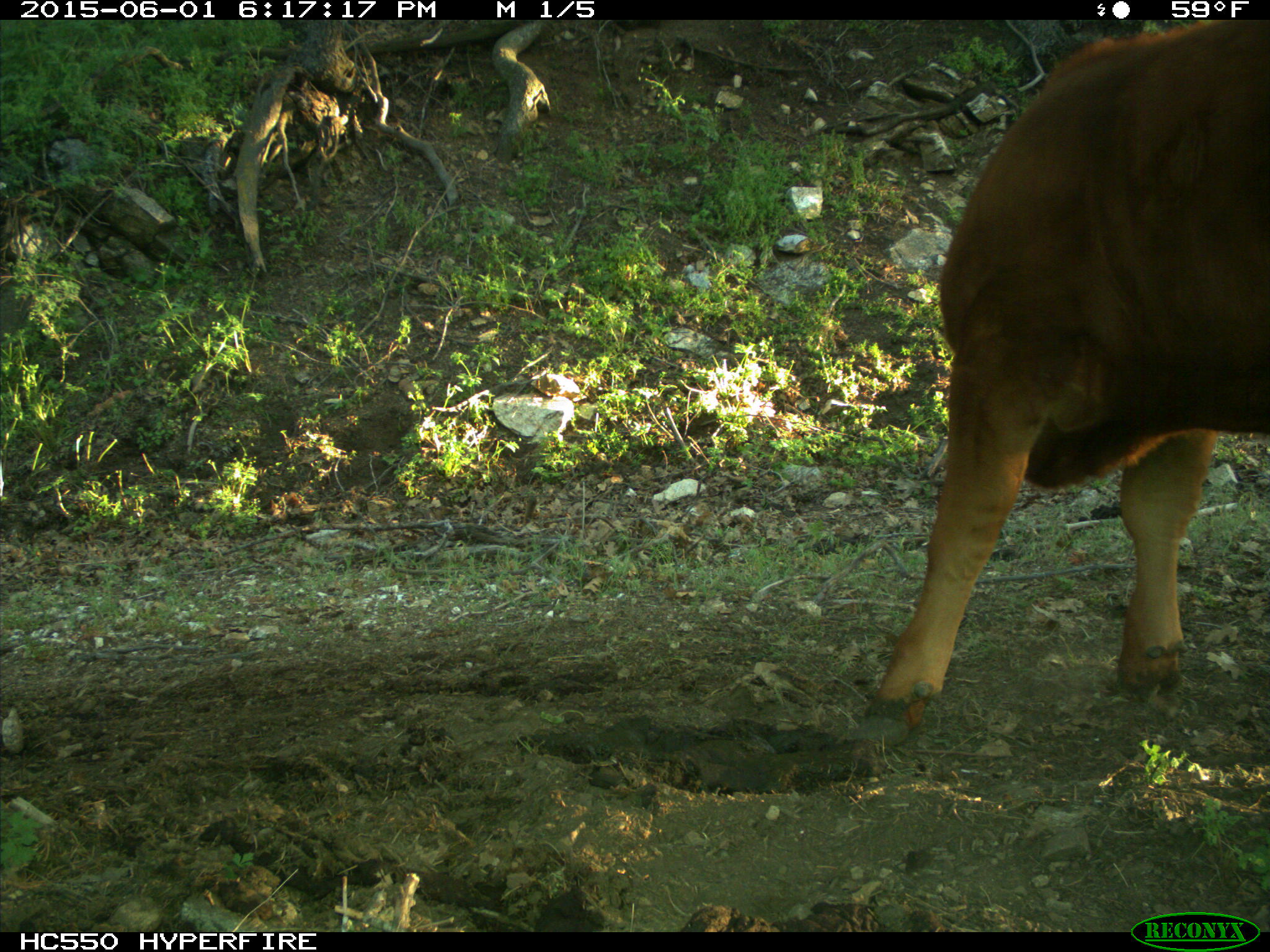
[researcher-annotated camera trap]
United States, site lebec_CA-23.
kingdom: Animalia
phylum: Chordata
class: Mammalia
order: Artiodactyla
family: Bovidae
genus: Bos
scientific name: Bos taurus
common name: domestic cow